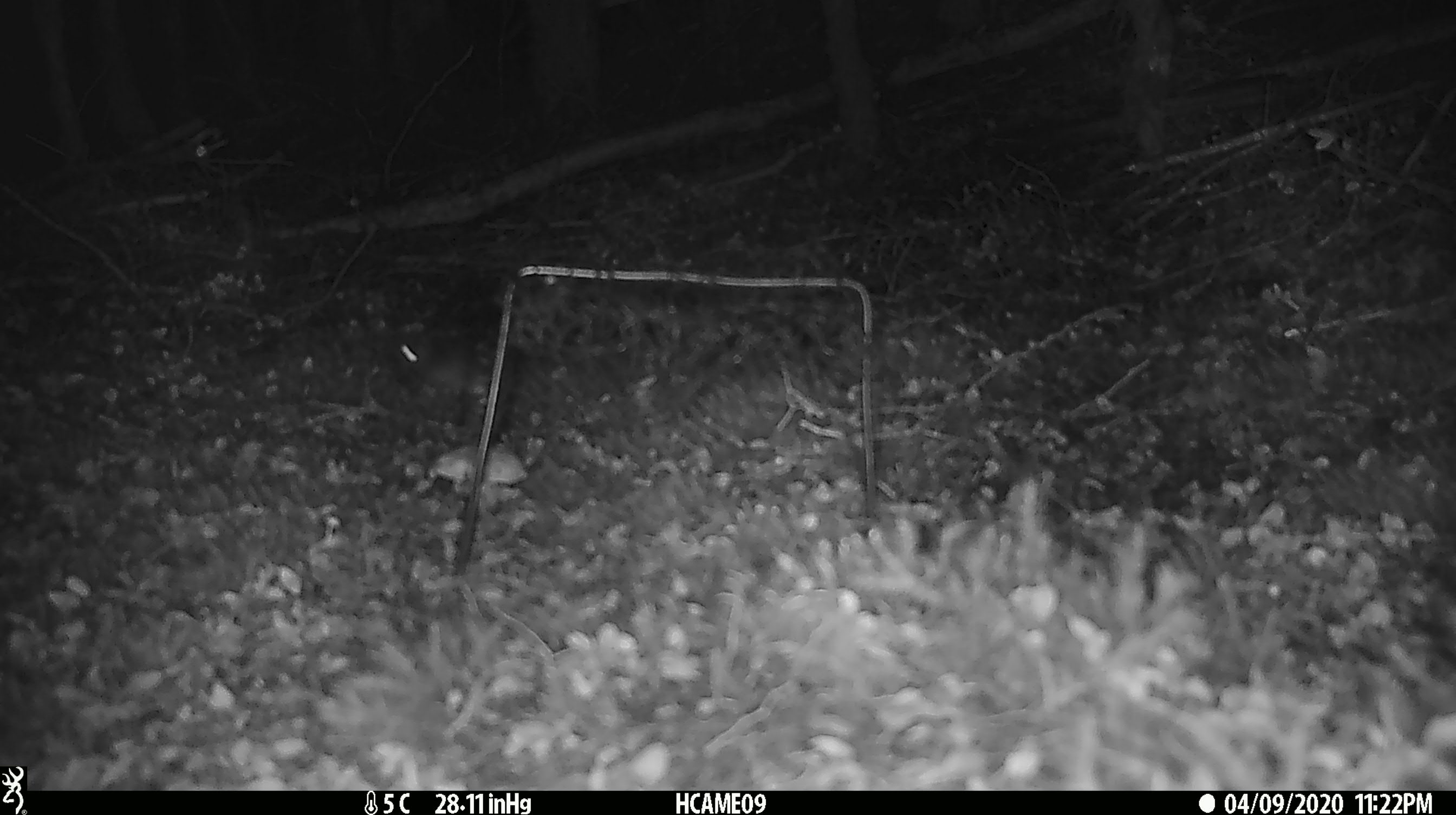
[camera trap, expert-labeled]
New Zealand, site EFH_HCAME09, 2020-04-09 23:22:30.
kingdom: Animalia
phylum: Chordata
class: Mammalia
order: Rodentia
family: Muridae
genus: Mus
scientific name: Mus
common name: mouse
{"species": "mouse (Mus)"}